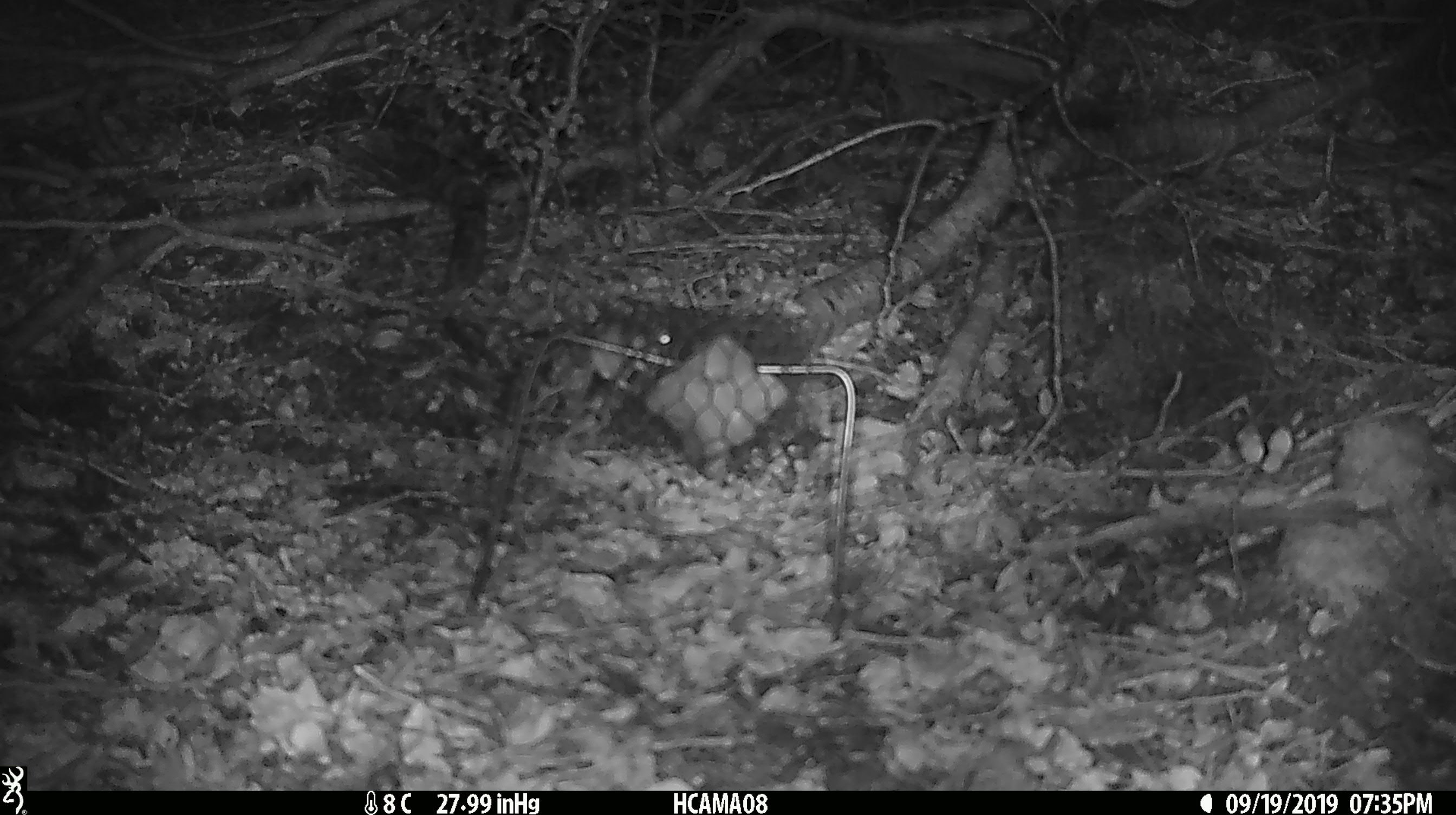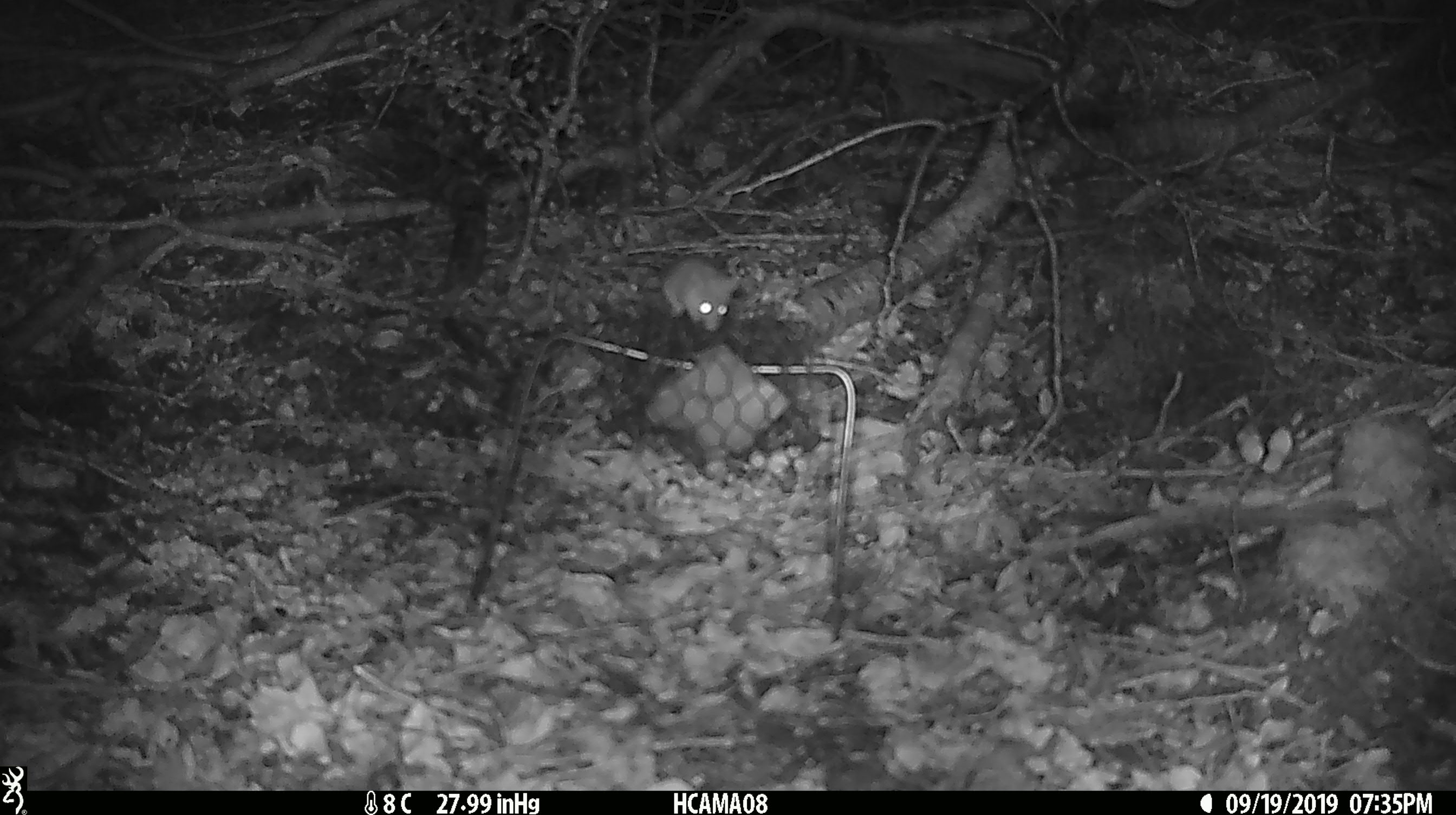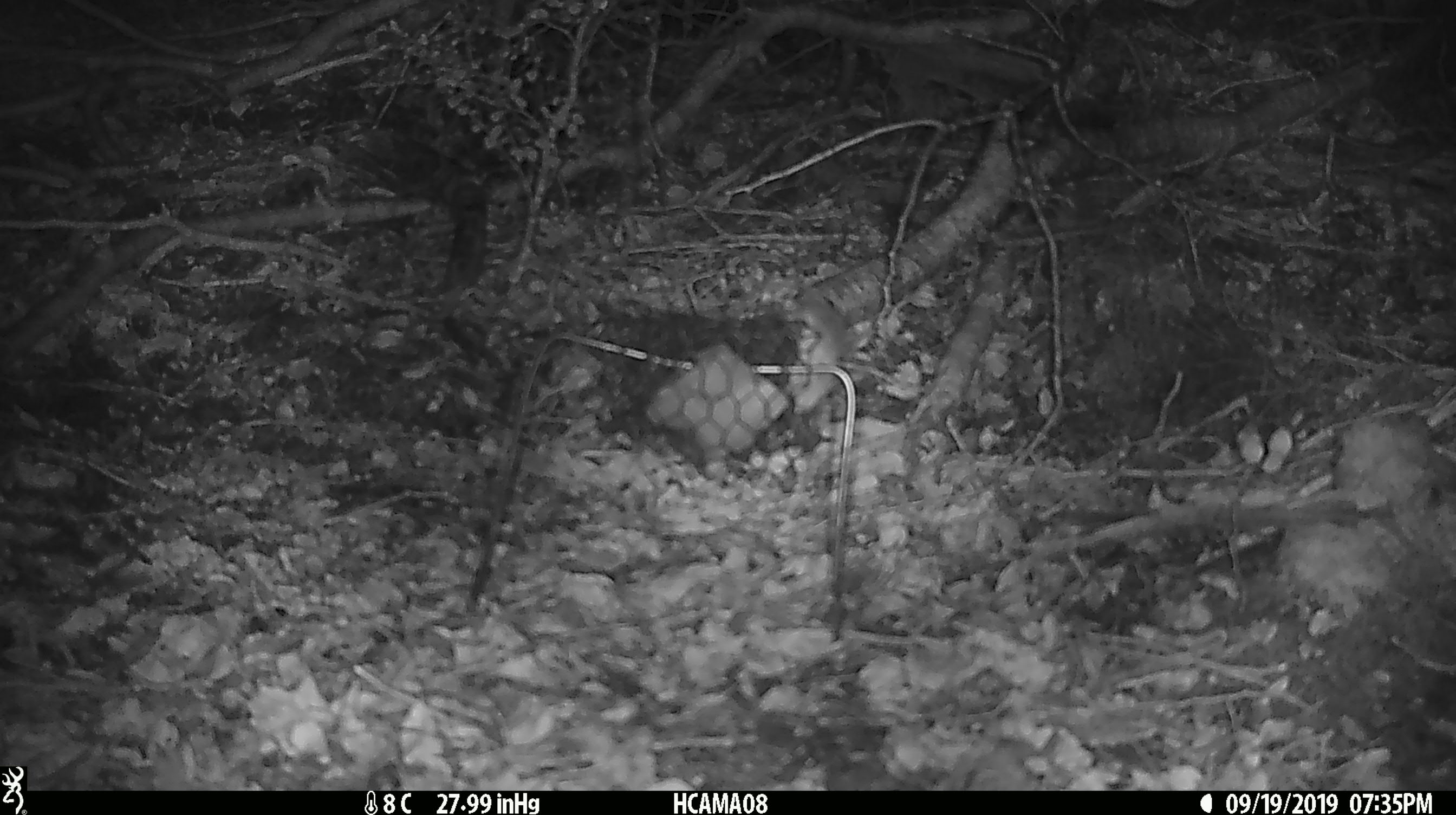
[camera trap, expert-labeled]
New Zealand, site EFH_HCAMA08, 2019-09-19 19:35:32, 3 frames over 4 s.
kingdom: Animalia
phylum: Chordata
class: Mammalia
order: Rodentia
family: Muridae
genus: Mus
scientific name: Mus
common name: mouse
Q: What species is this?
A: Mouse (Mus).